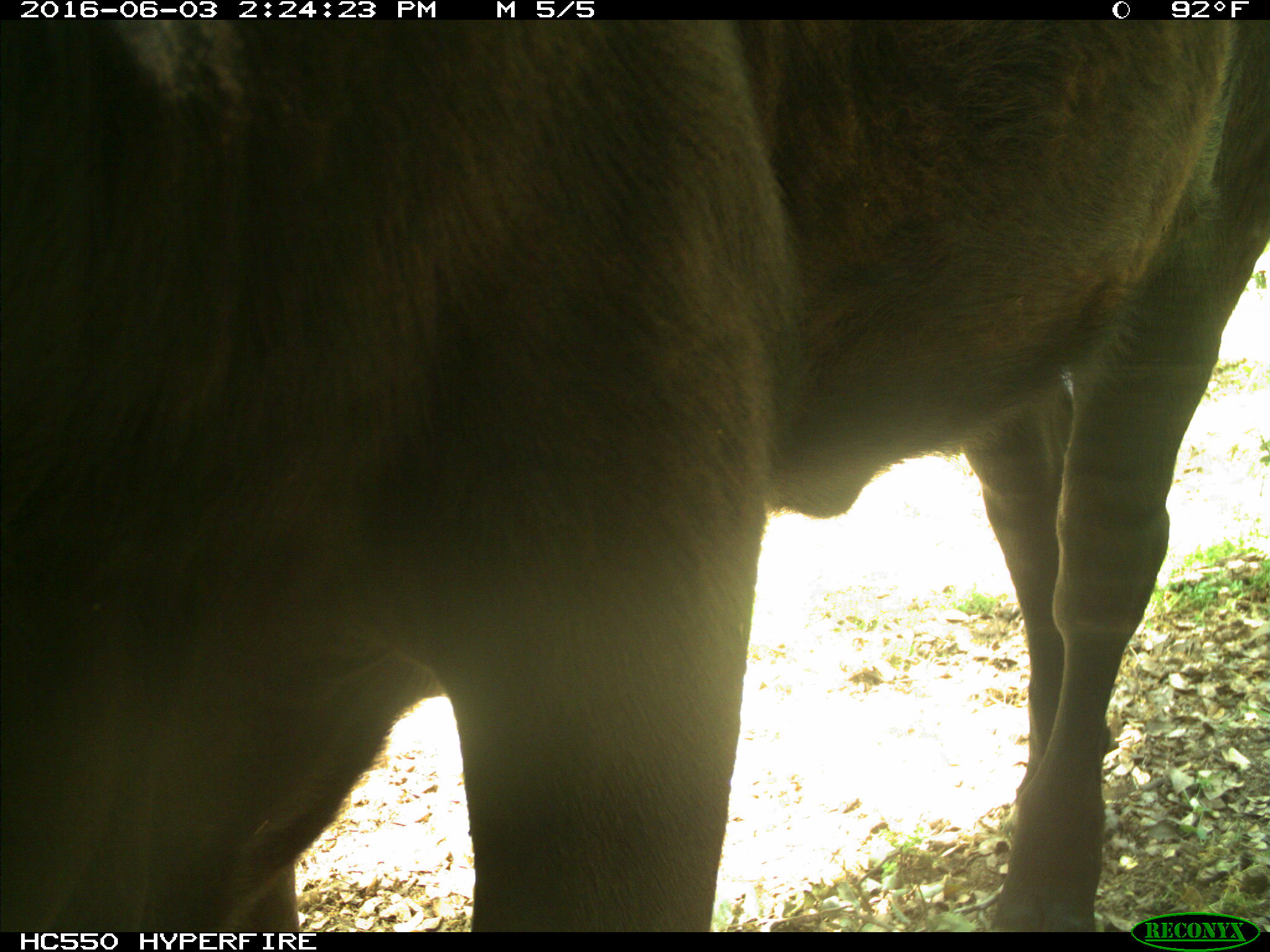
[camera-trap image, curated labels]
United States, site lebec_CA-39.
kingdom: Animalia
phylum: Chordata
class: Mammalia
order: Artiodactyla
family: Bovidae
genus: Bos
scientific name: Bos taurus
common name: domestic cow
Bos taurus (domestic cow).